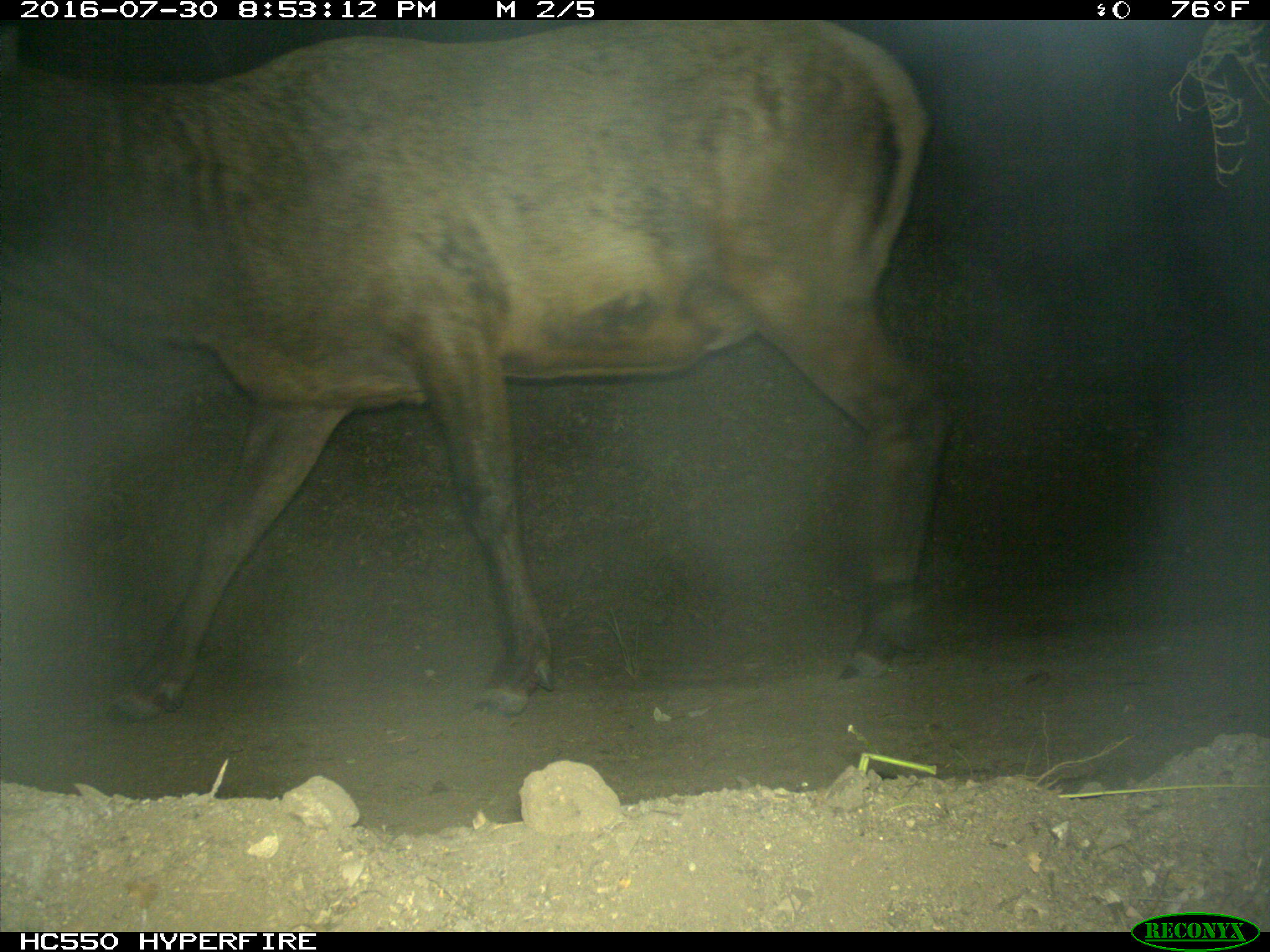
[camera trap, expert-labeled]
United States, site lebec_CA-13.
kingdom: Animalia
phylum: Chordata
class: Mammalia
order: Artiodactyla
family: Cervidae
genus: Cervus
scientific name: Cervus canadensis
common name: elk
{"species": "Cervus canadensis (elk)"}